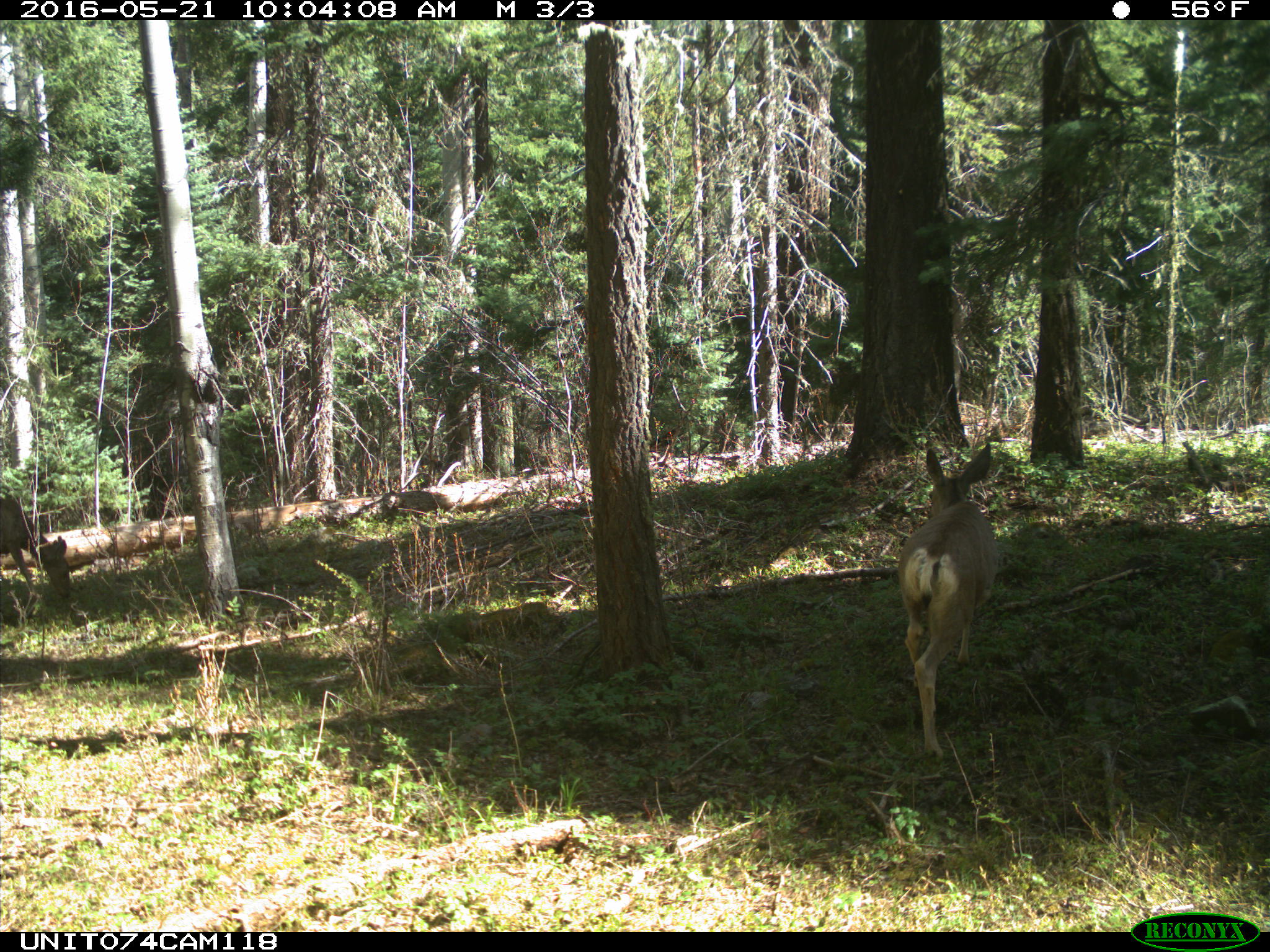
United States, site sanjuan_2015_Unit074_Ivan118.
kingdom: Animalia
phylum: Chordata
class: Mammalia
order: Artiodactyla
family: Cervidae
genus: Odocoileus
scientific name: Odocoileus hemionus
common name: mule deer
Odocoileus hemionus (mule deer).